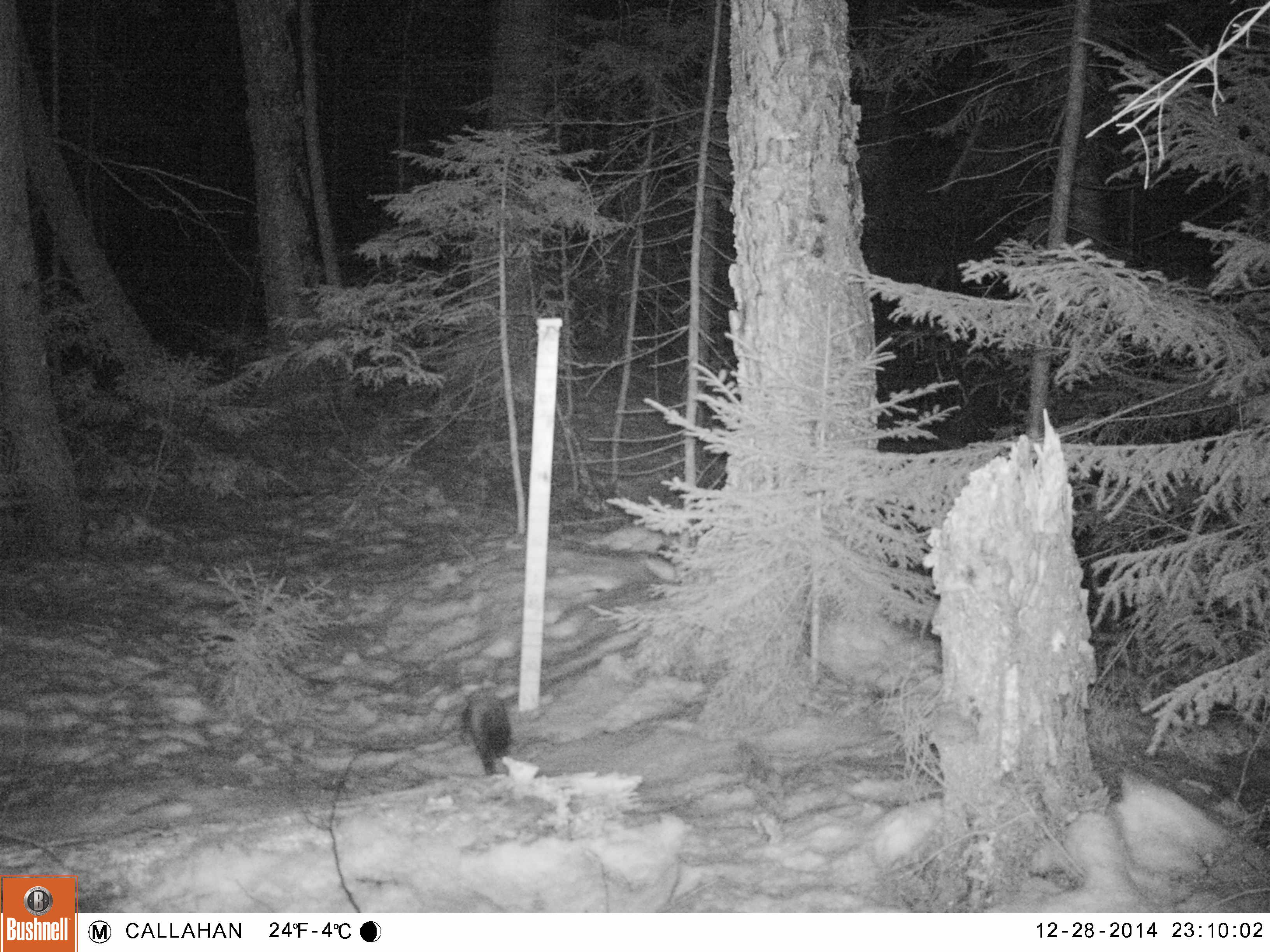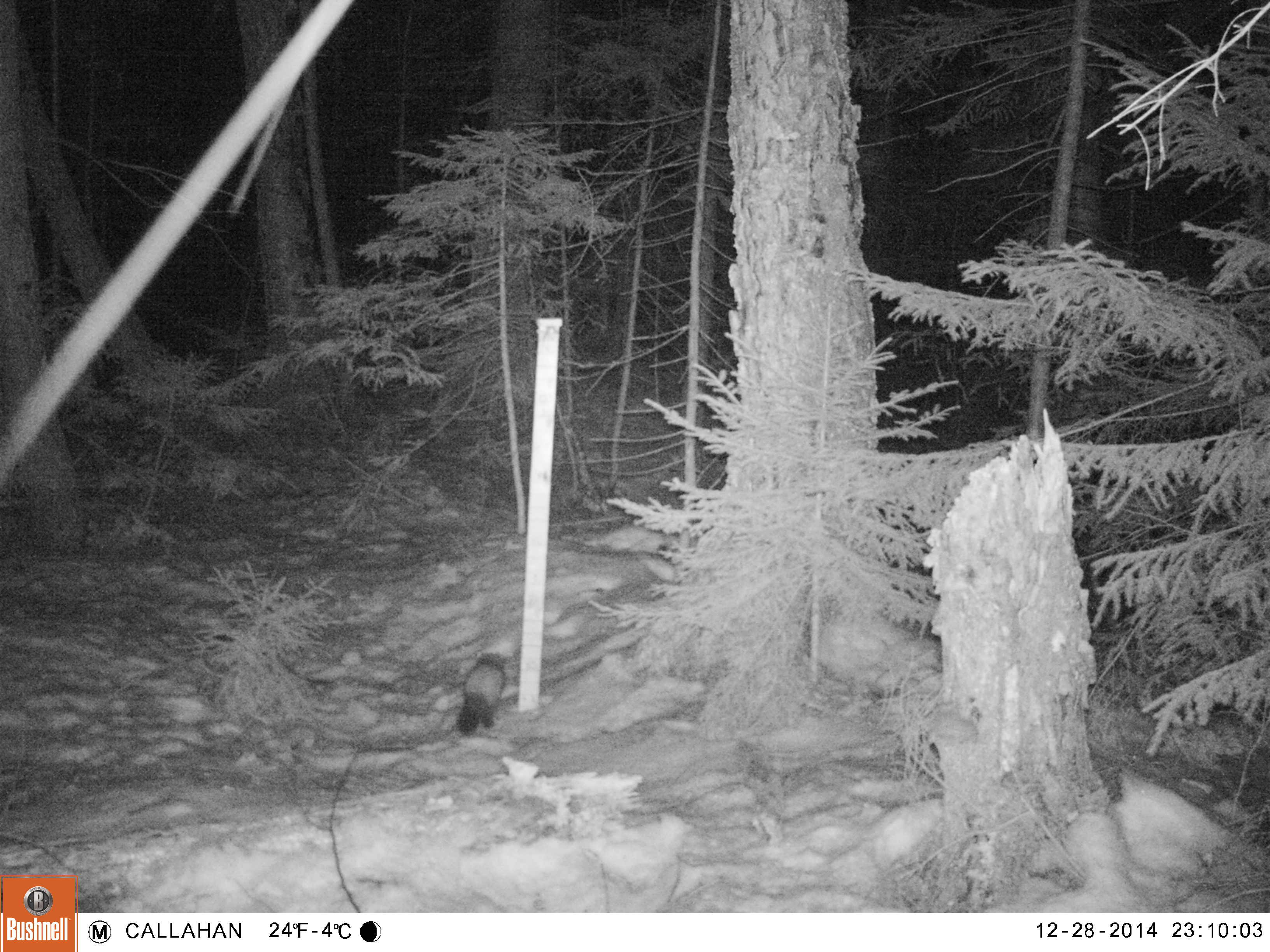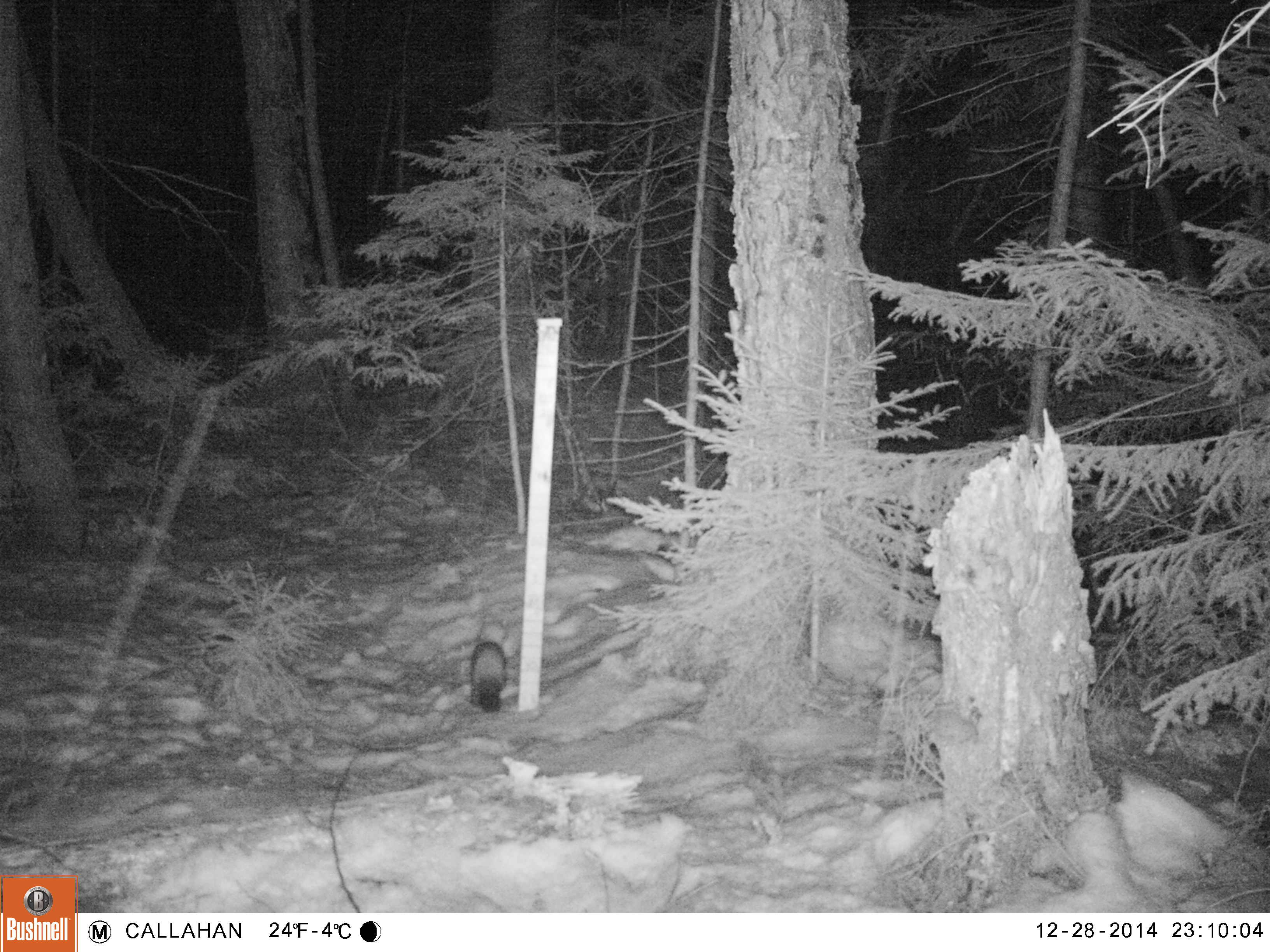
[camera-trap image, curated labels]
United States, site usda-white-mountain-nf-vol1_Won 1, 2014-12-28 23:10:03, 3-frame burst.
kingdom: Animalia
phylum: Chordata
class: Mammalia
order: Carnivora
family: Mustelidae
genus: Martes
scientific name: Martes americana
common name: american marten